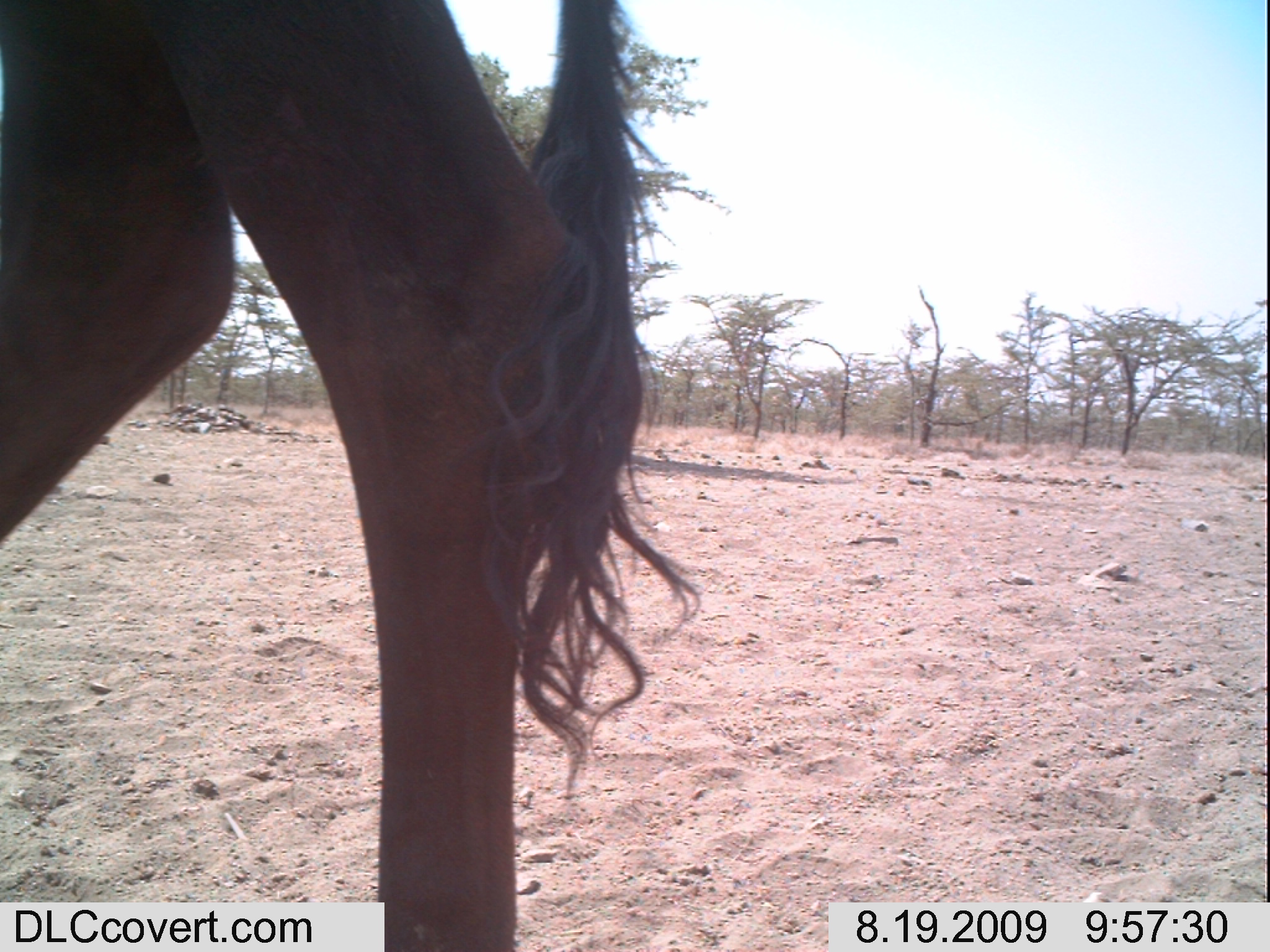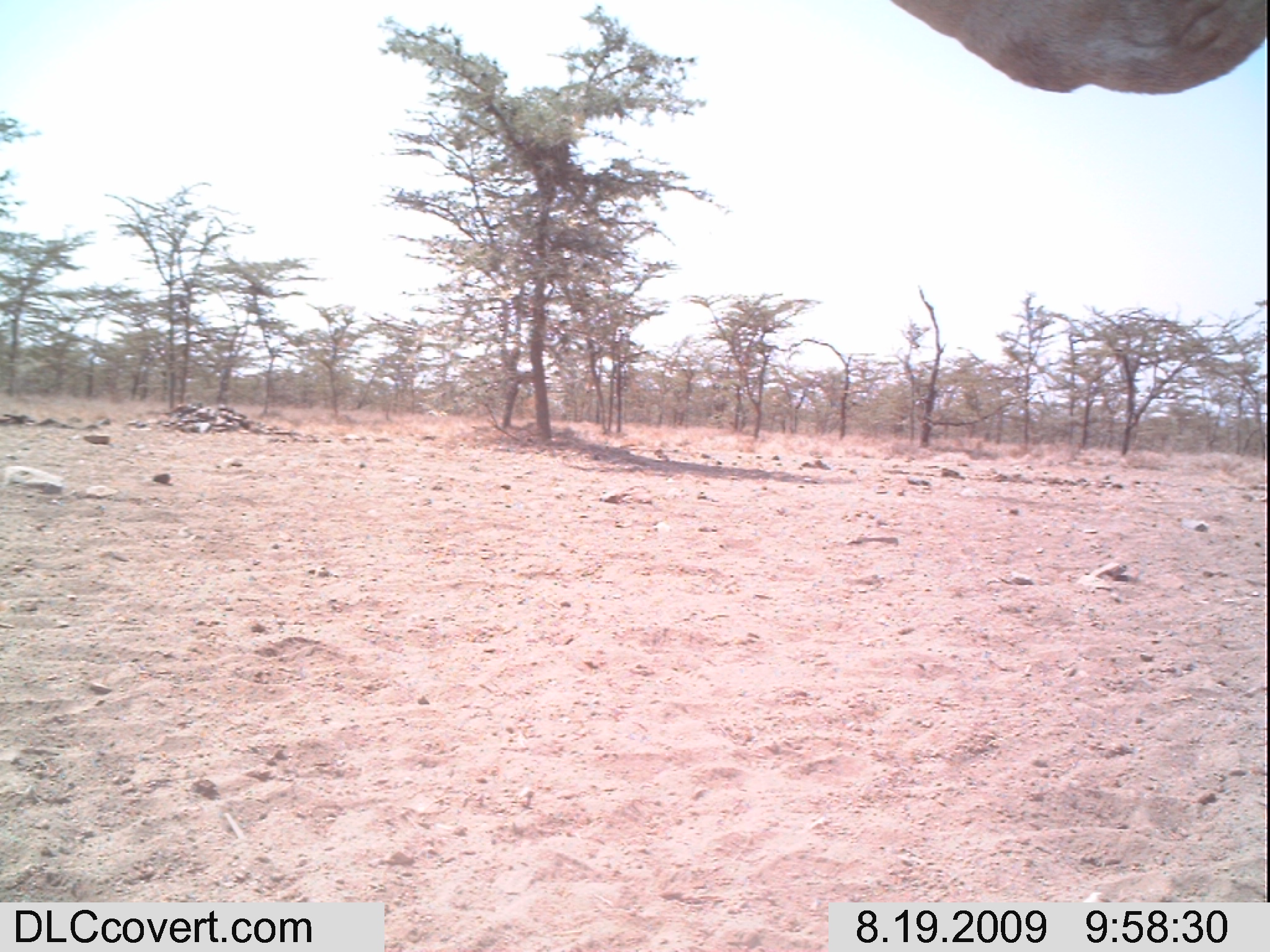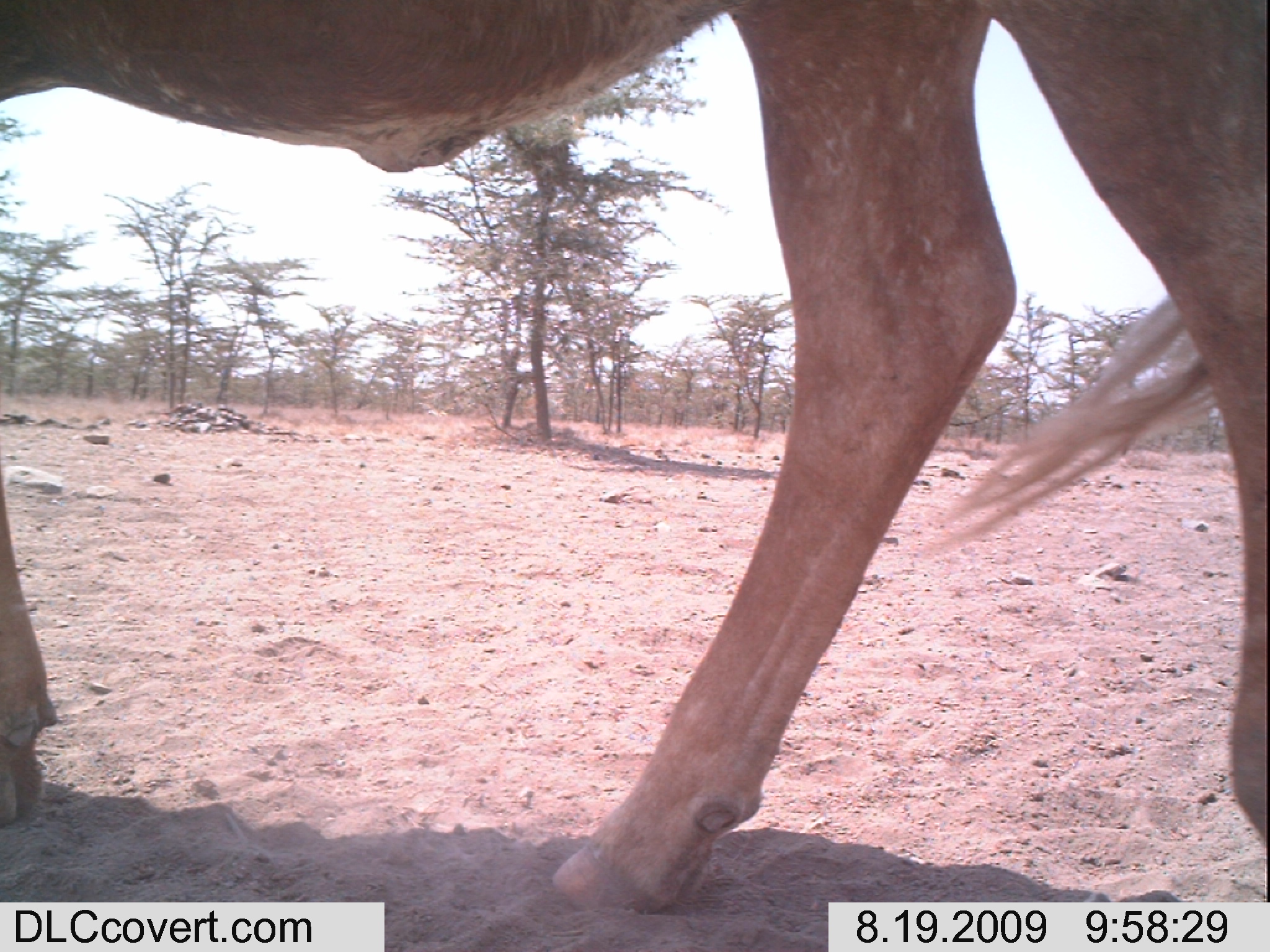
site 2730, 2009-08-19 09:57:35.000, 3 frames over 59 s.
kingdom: Animalia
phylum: Chordata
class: Mammalia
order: Artiodactyla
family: Bovidae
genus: Bos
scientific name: Bos taurus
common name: domestic cattle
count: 1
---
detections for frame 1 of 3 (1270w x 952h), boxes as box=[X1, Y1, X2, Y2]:
bos taurus: box=[0, 0, 701, 952]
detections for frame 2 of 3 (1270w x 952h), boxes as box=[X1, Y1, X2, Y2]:
bos taurus: box=[879, 0, 1270, 111]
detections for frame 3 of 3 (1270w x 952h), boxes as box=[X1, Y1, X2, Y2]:
bos taurus: box=[0, 0, 1270, 918]